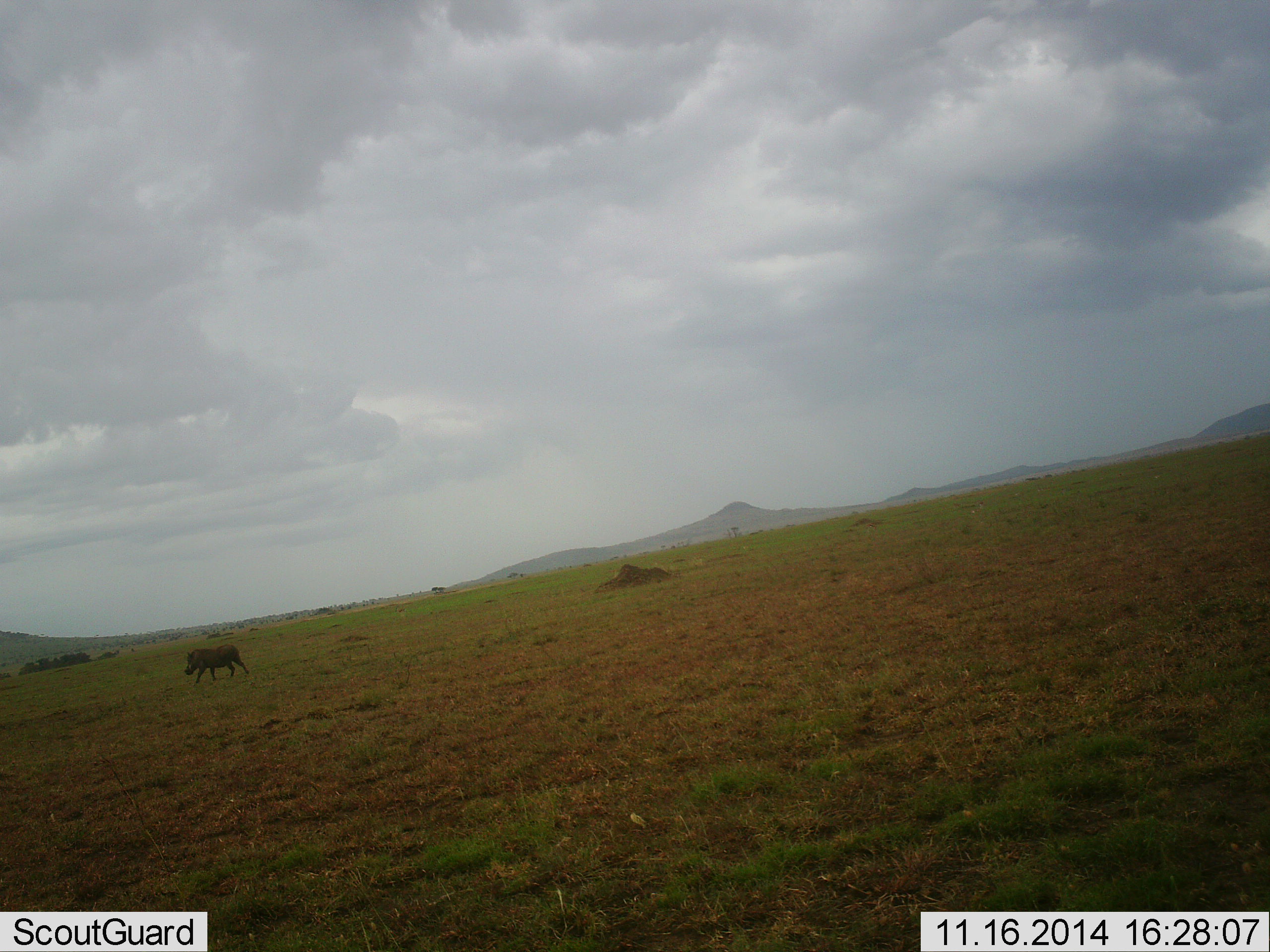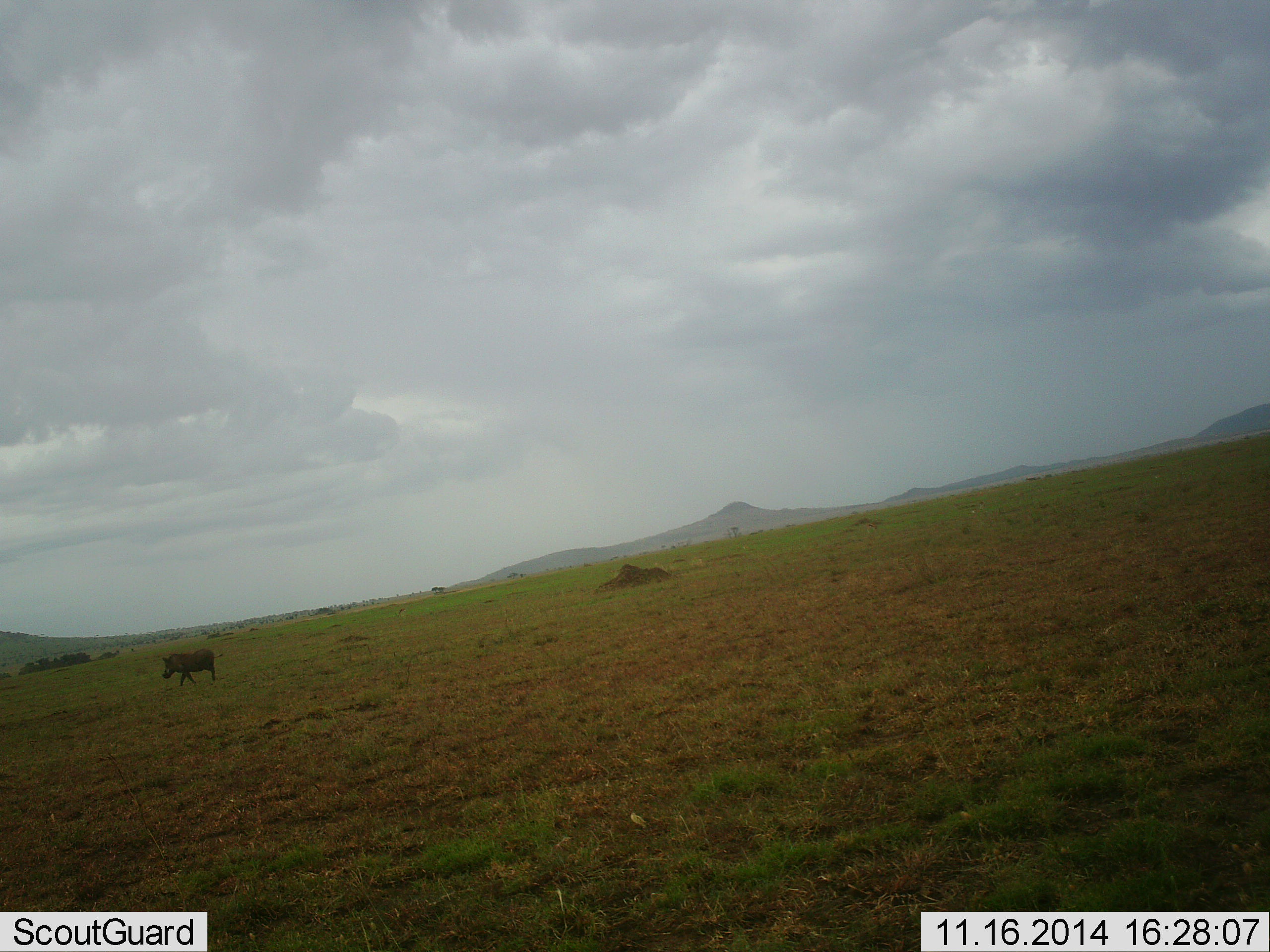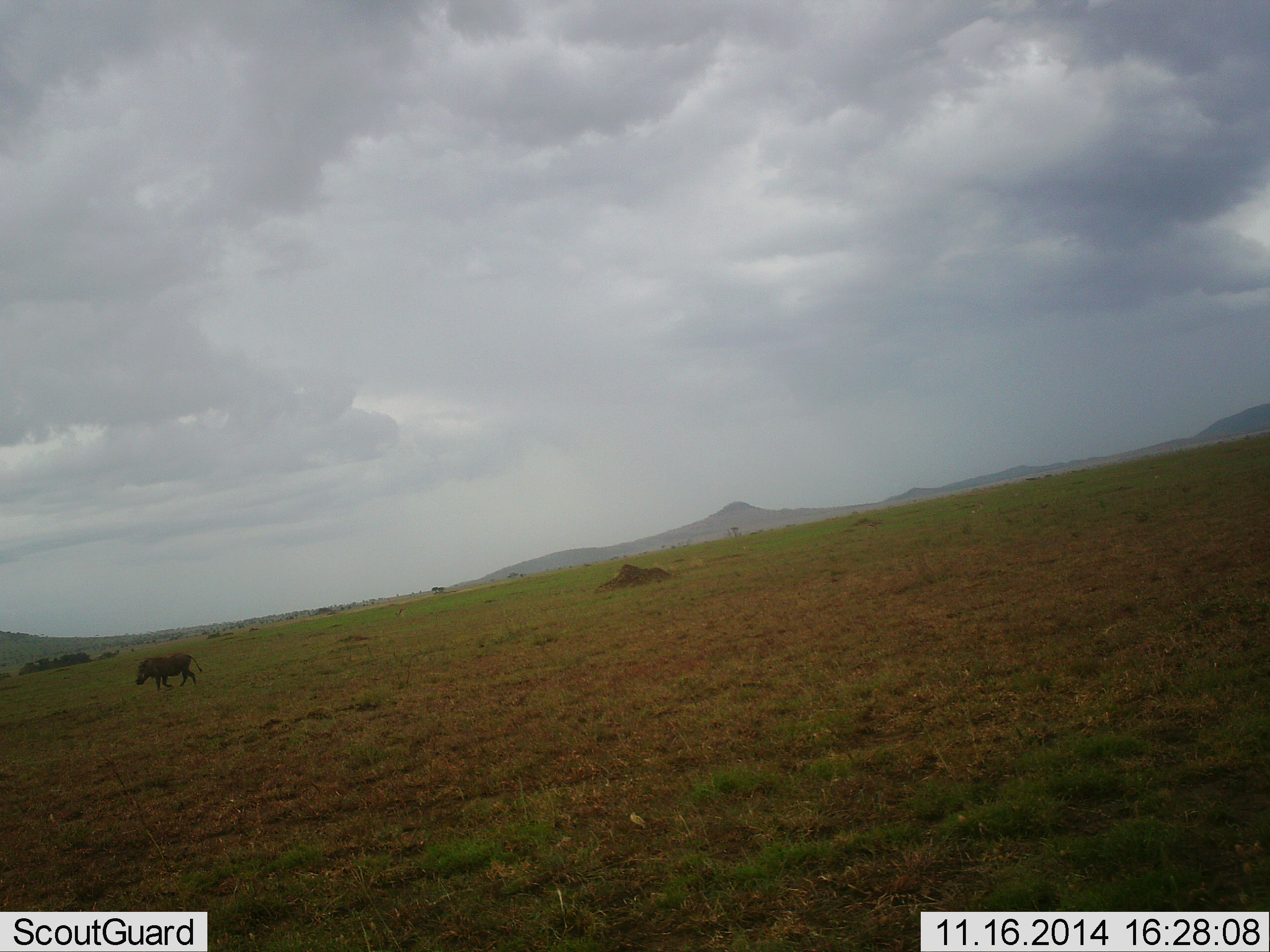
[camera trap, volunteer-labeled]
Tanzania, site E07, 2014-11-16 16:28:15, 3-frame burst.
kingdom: Animalia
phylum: Chordata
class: Mammalia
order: Artiodactyla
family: Suidae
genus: Phacochoerus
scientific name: Phacochoerus africanus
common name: warthog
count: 1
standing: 0%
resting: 0%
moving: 100%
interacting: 0%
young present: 0%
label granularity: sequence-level